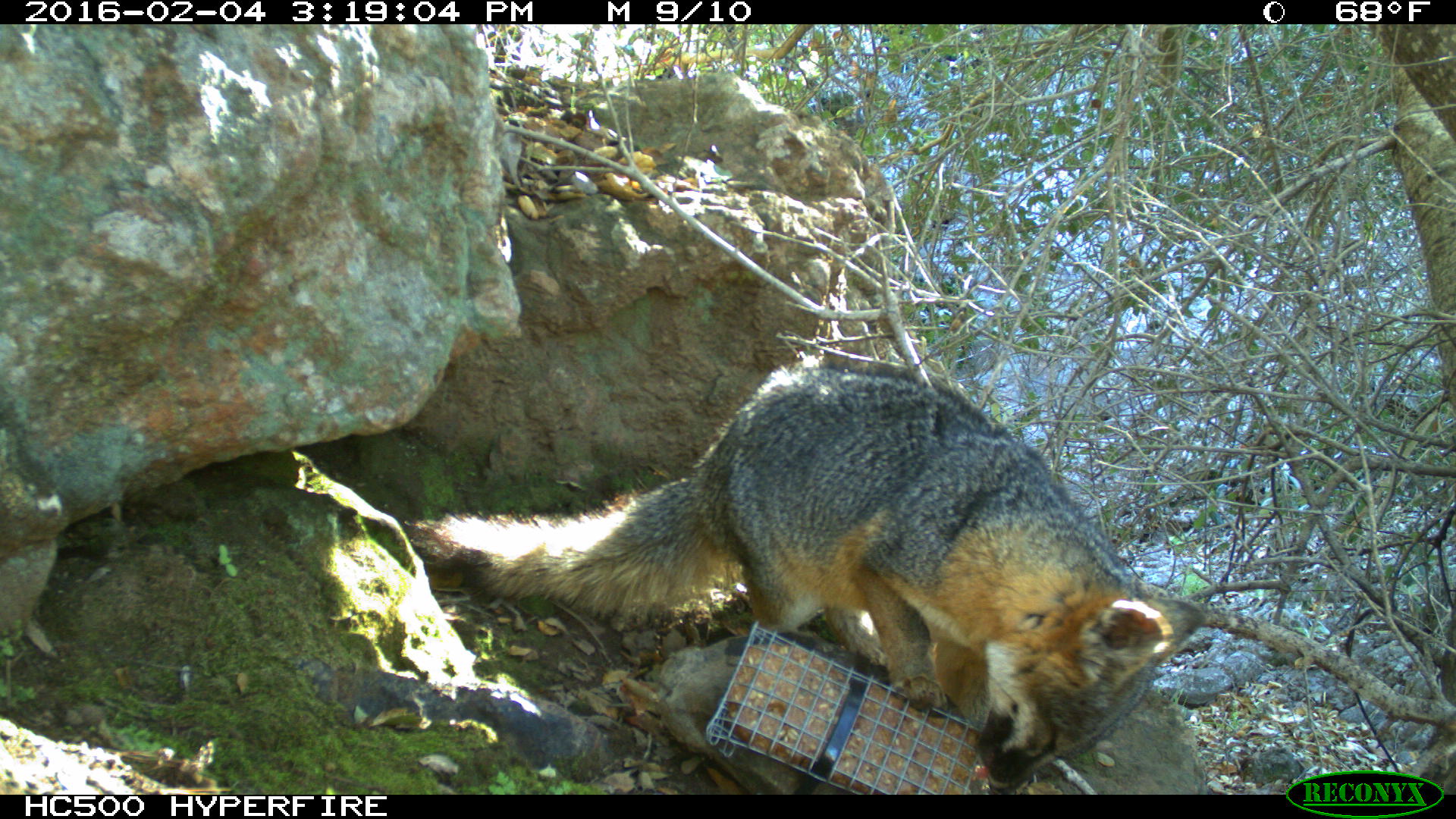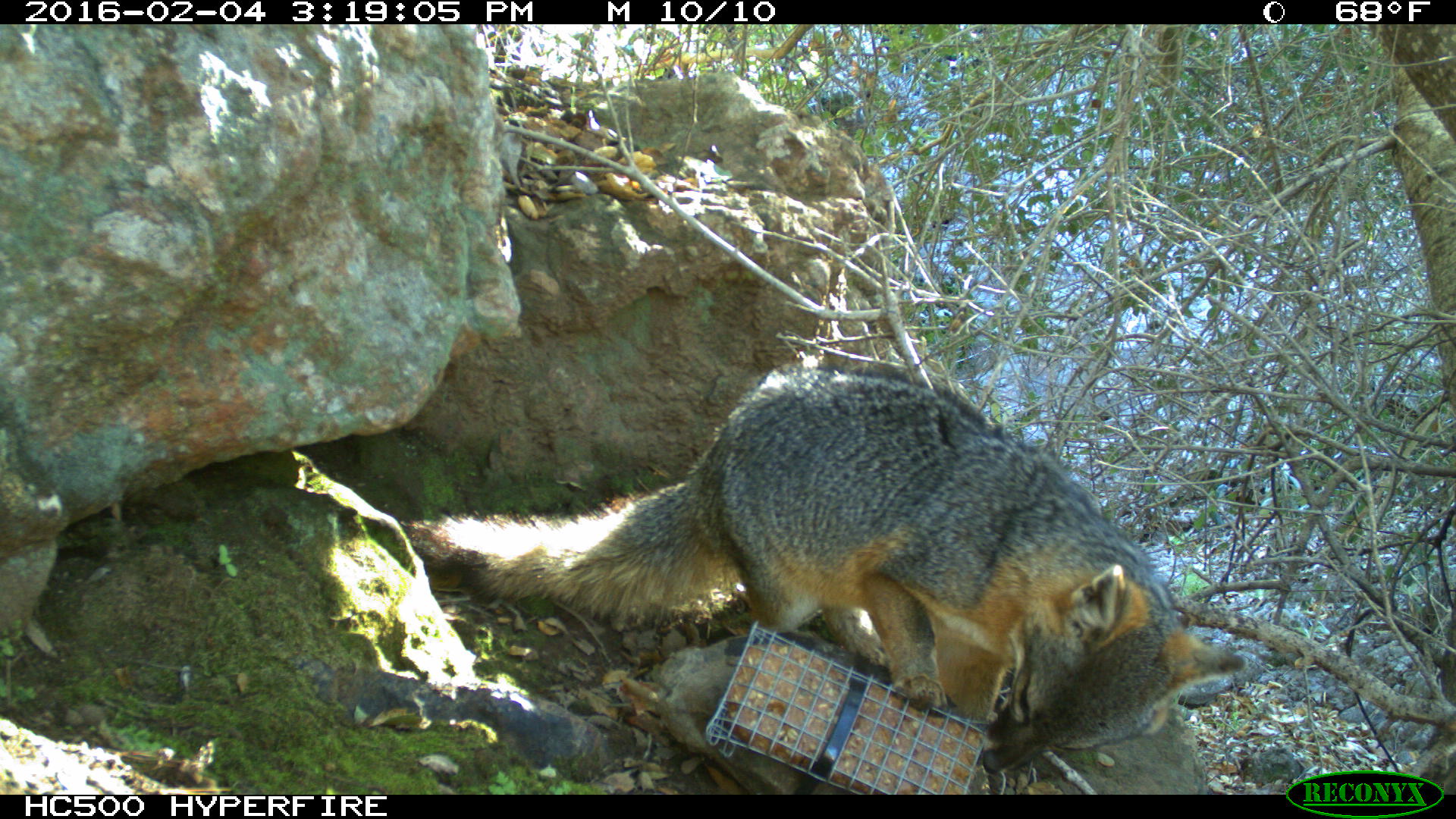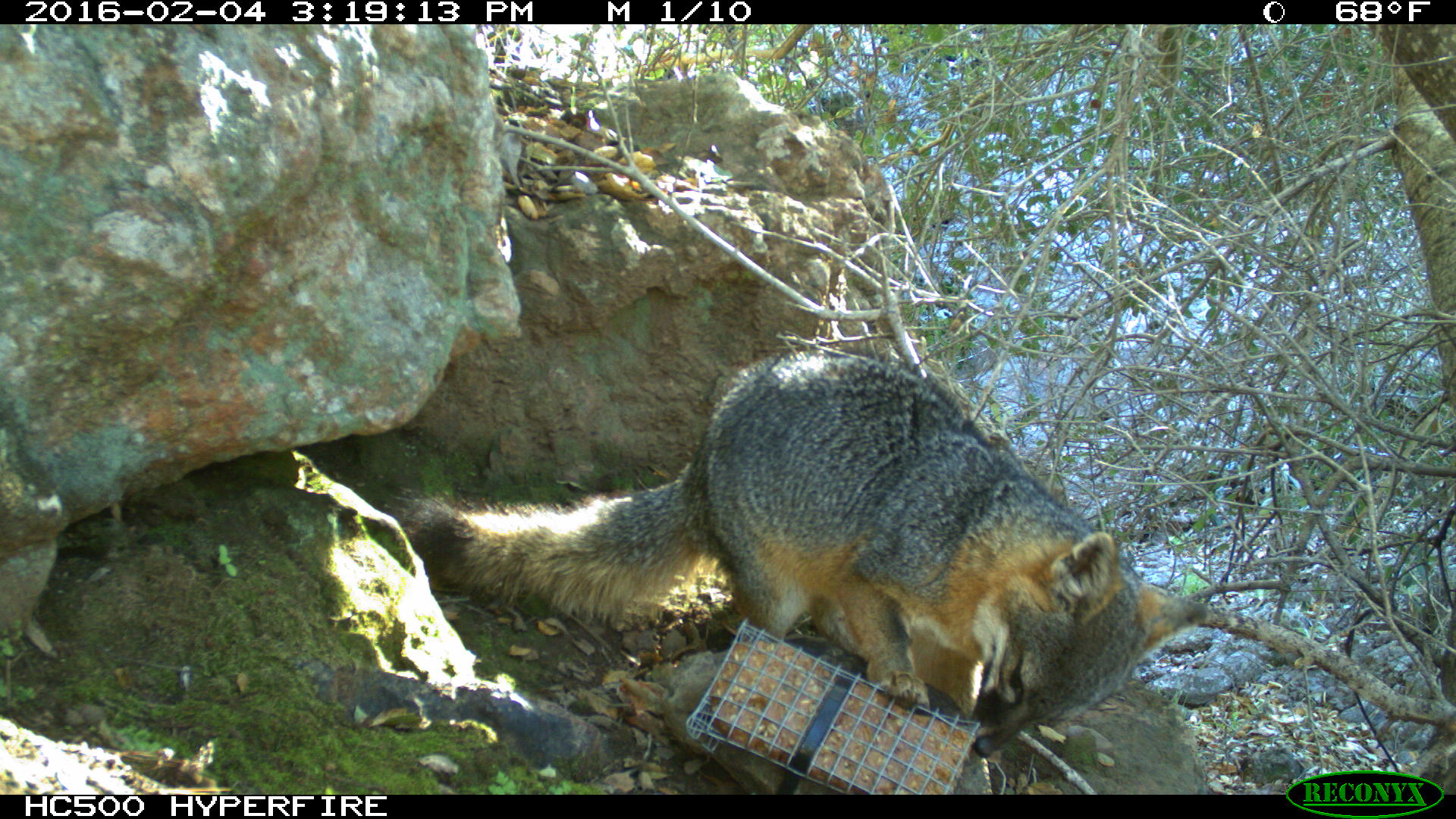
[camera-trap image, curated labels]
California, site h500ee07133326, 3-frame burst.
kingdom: Animalia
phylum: Chordata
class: Mammalia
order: Carnivora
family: Canidae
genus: Urocyon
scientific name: Urocyon littoralis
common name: island fox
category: fox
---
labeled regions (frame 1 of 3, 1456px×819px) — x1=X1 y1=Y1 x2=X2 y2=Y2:
fox: x1=403 y1=366 x2=1205 y2=794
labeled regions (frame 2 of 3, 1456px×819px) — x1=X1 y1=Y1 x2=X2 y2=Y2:
fox: x1=400 y1=366 x2=1247 y2=793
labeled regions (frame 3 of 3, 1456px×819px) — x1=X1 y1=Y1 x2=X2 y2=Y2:
fox: x1=388 y1=346 x2=1210 y2=756